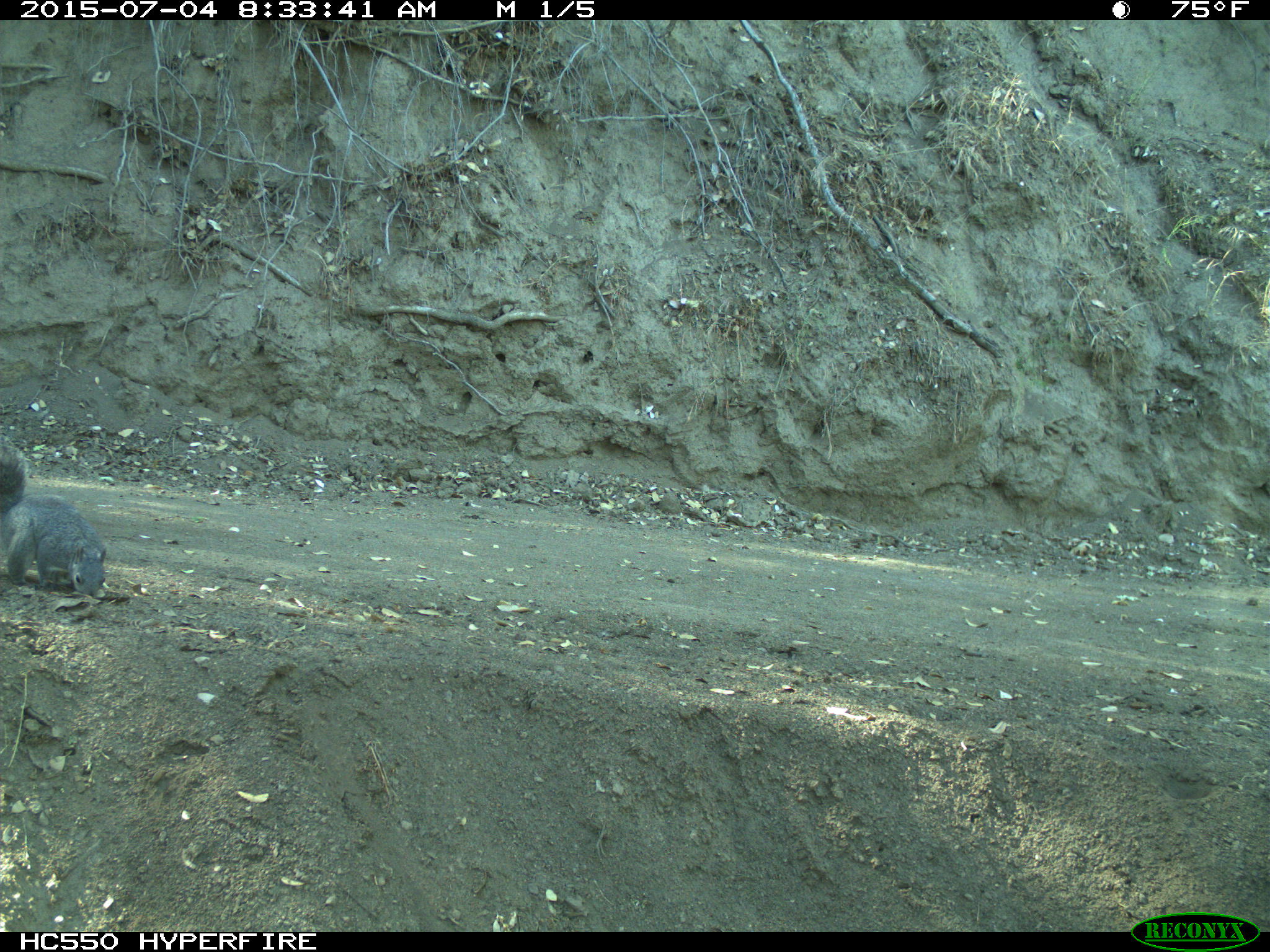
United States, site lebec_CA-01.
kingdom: Animalia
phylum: Chordata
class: Mammalia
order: Rodentia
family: Sciuridae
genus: Sciurus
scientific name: Sciurus carolinensis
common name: eastern gray squirrel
Sciurus carolinensis (eastern gray squirrel).